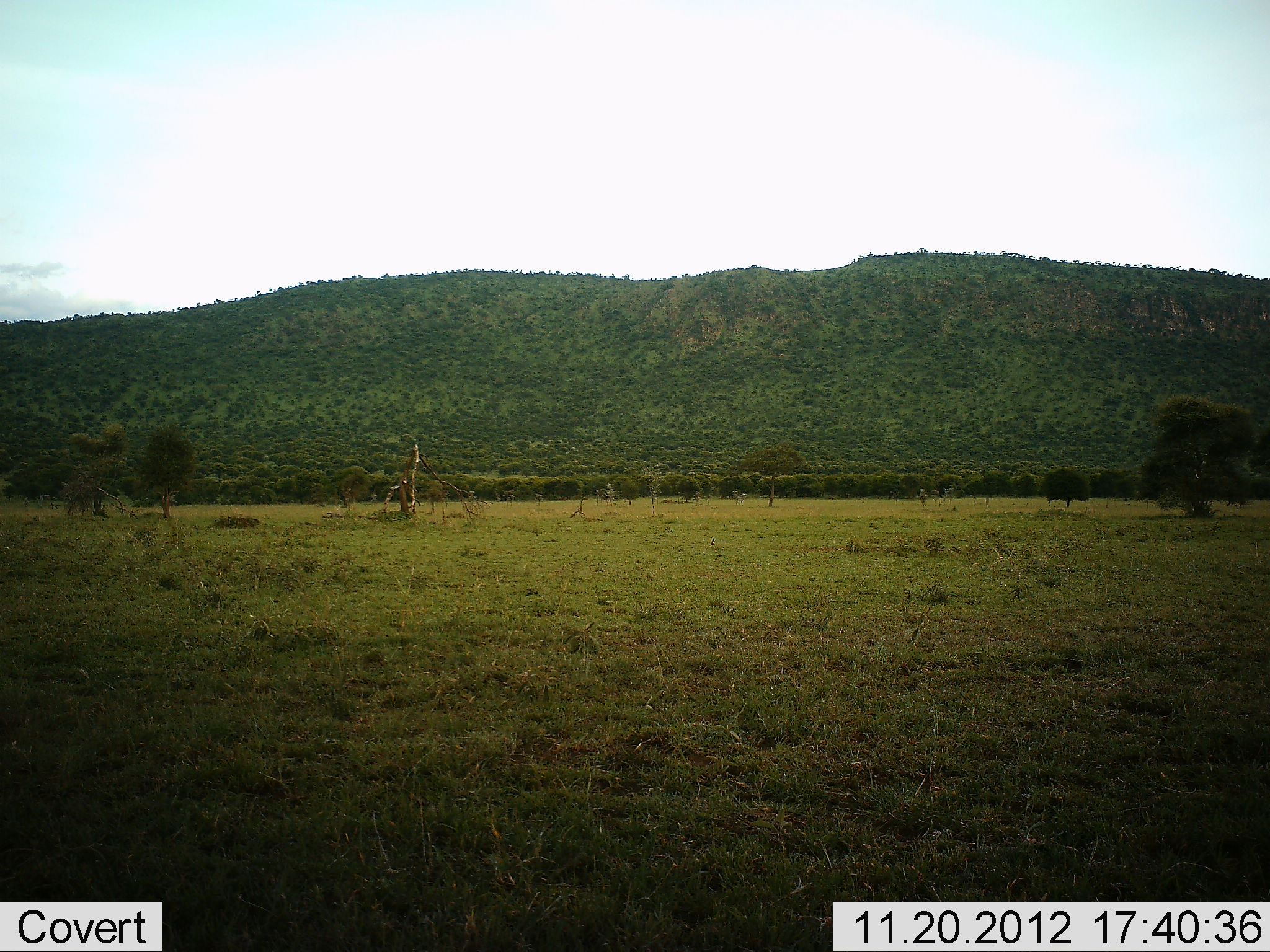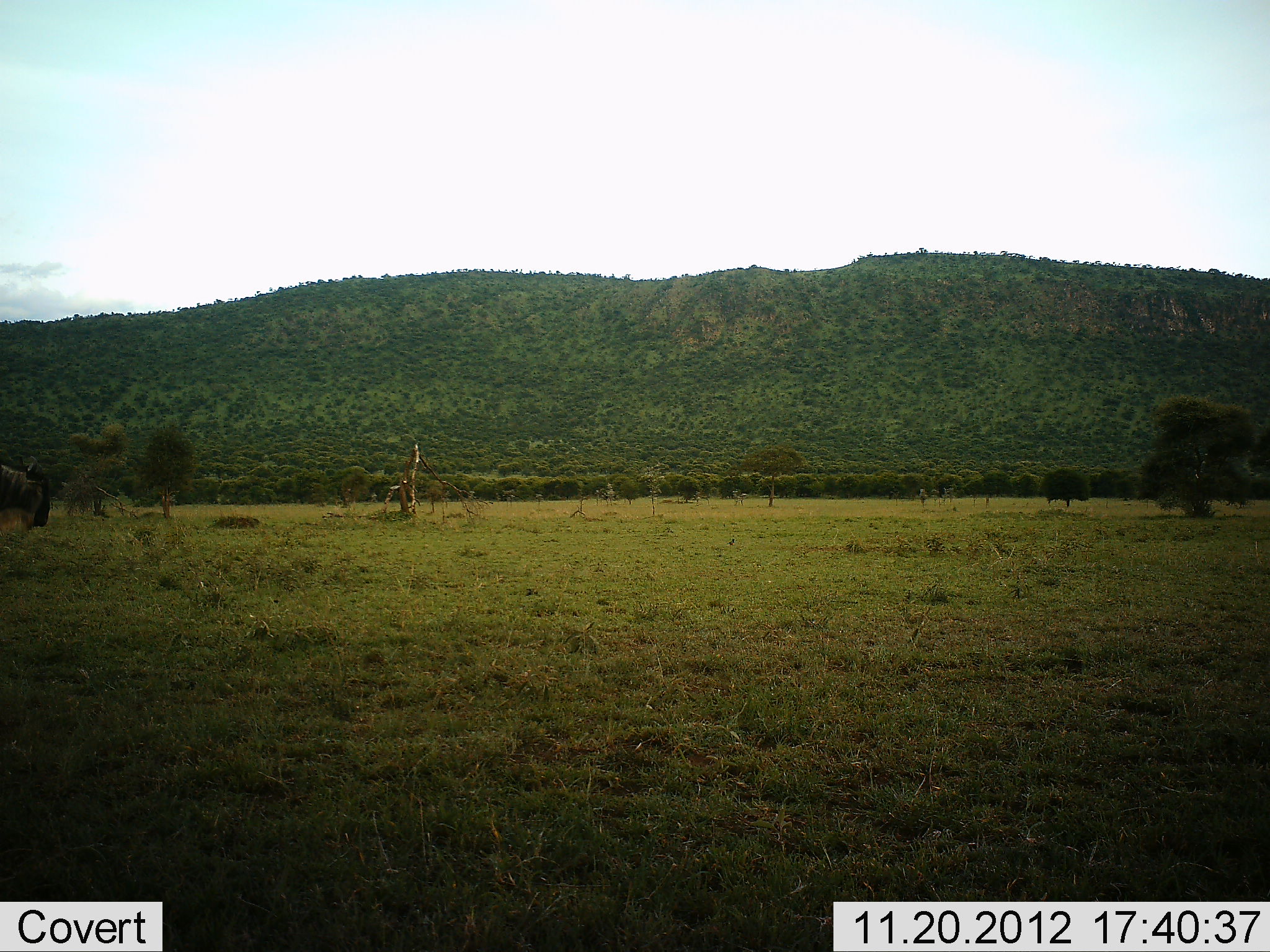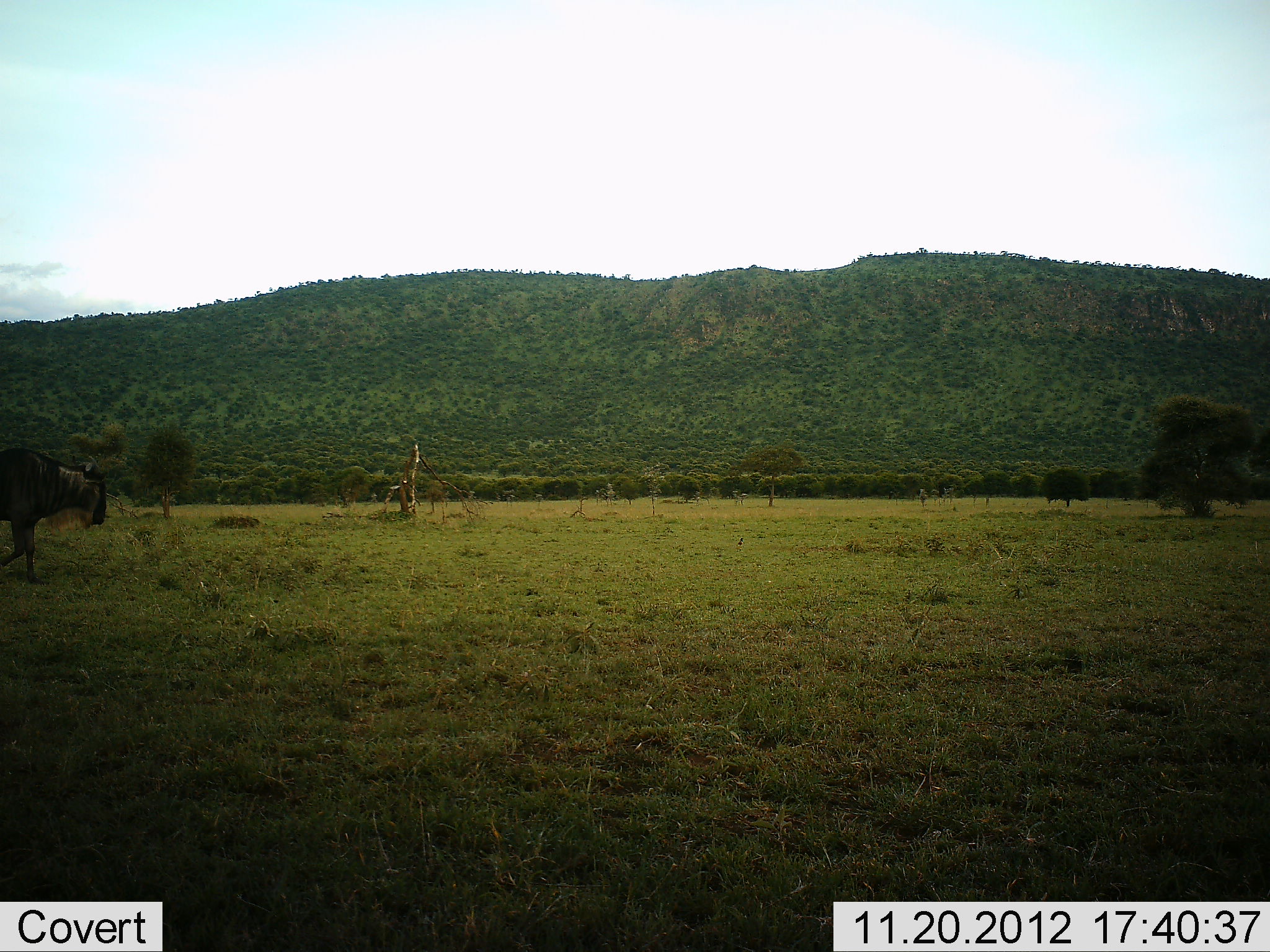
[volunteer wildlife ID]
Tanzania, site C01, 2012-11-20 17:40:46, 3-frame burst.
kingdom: Animalia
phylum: Chordata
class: Mammalia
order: Artiodactyla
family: Bovidae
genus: Connochaetes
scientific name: Connochaetes taurinus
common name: blue wildebeest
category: wildebeest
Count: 1.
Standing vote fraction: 0%.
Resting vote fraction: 0%.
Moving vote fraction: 100%.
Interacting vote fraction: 0%.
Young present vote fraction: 0%.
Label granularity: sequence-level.